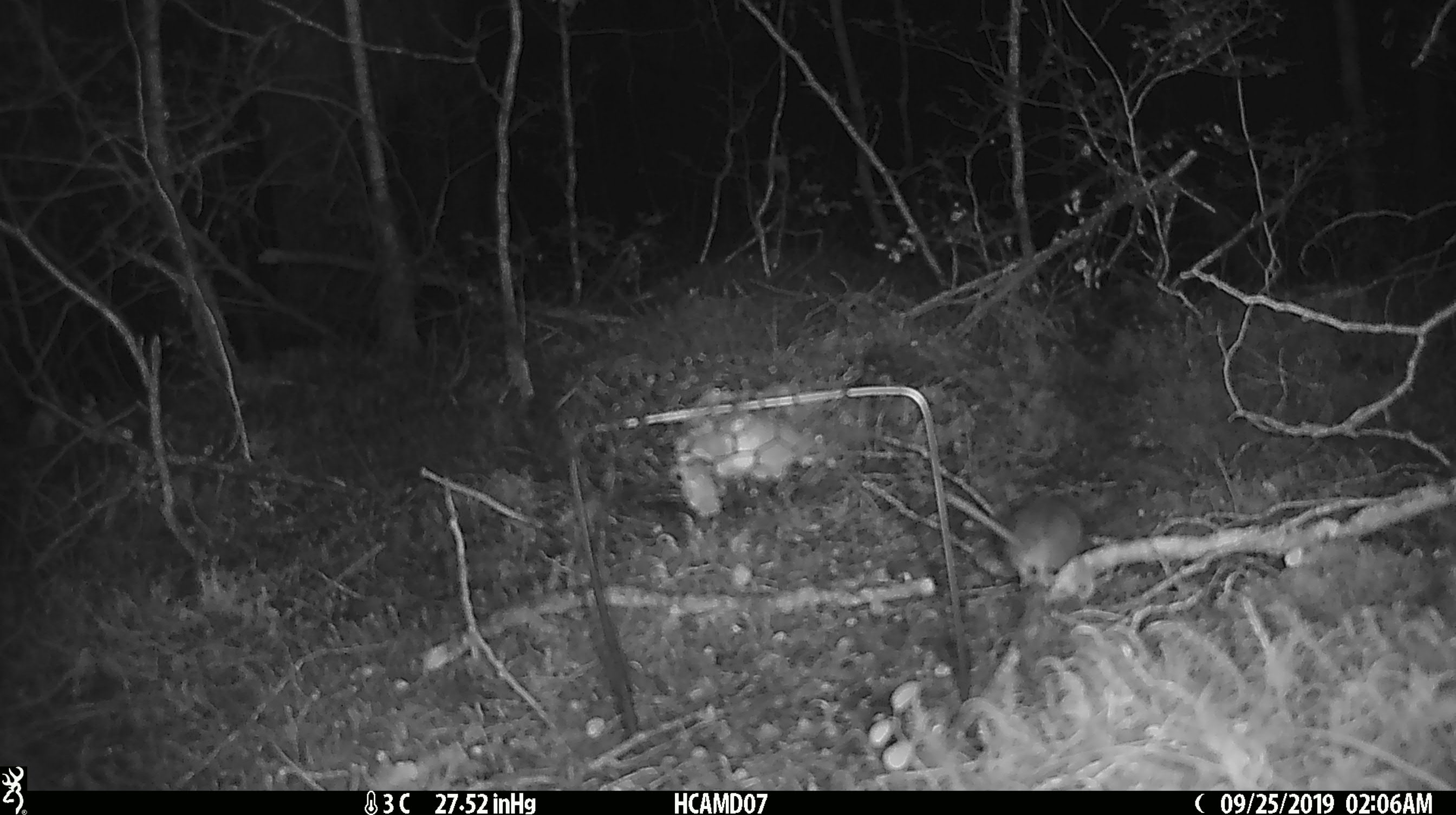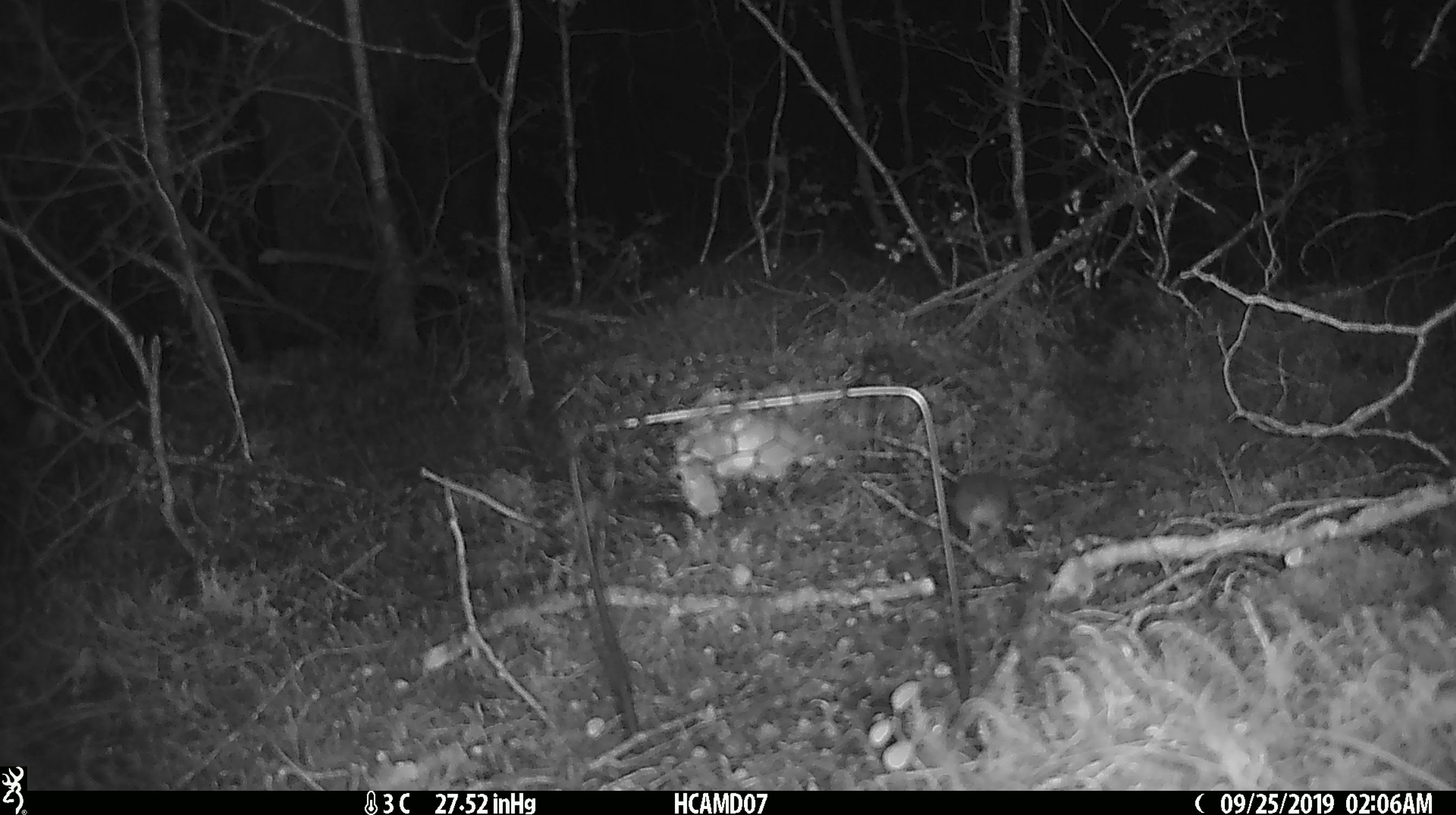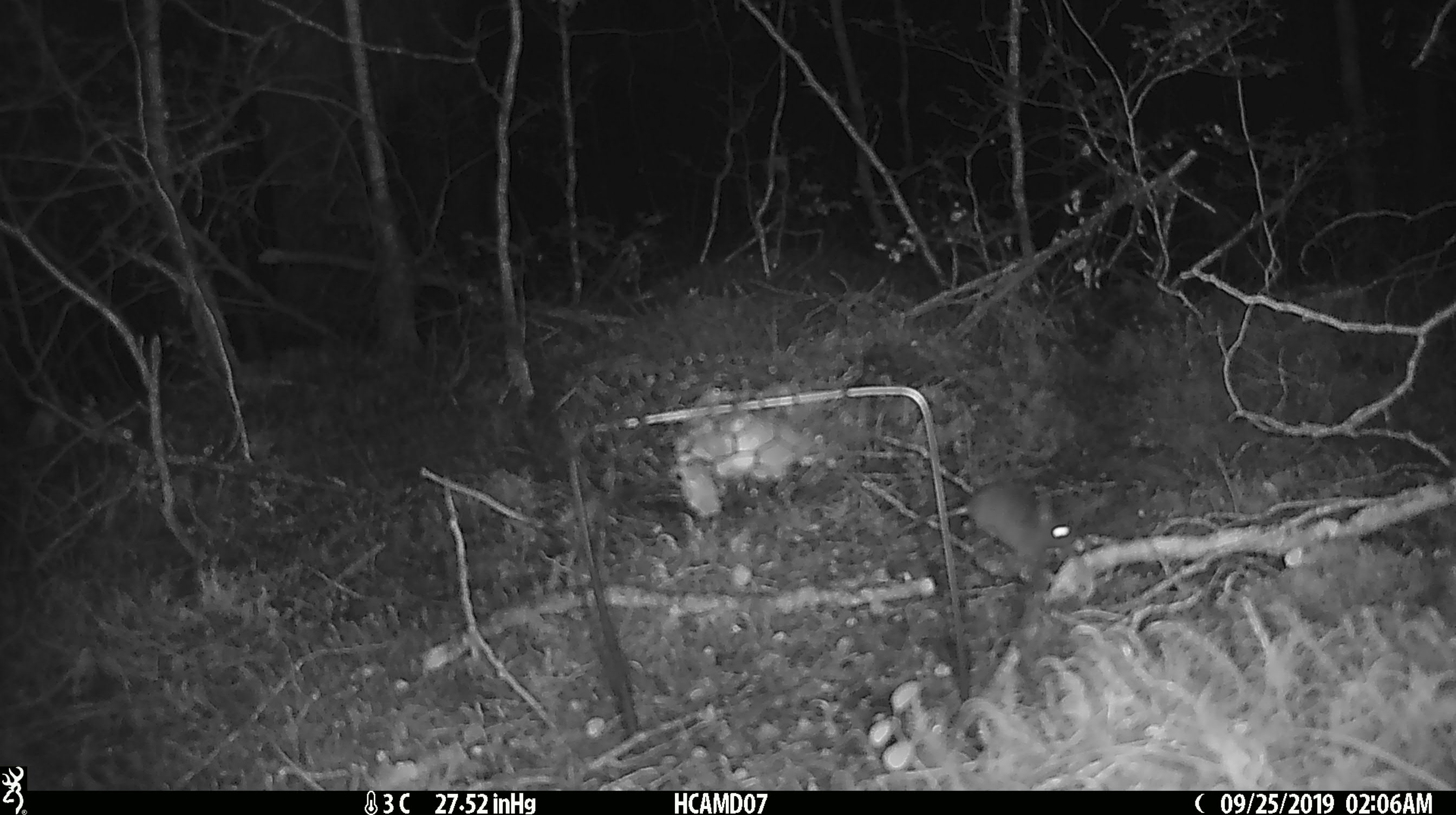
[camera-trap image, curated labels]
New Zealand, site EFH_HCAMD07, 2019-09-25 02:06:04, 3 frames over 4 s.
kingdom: Animalia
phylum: Chordata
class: Mammalia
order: Rodentia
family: Muridae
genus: Mus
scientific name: Mus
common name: mouse